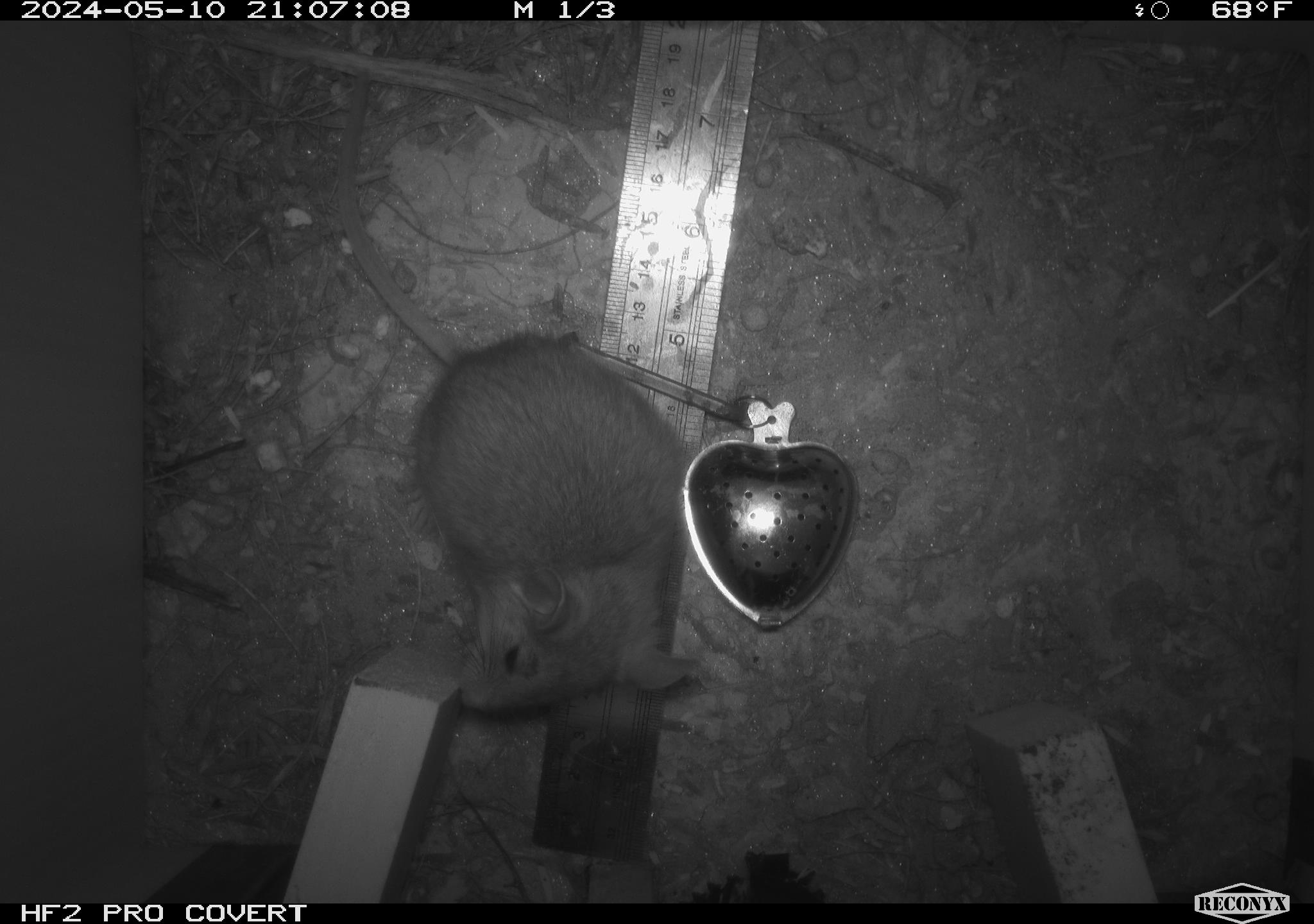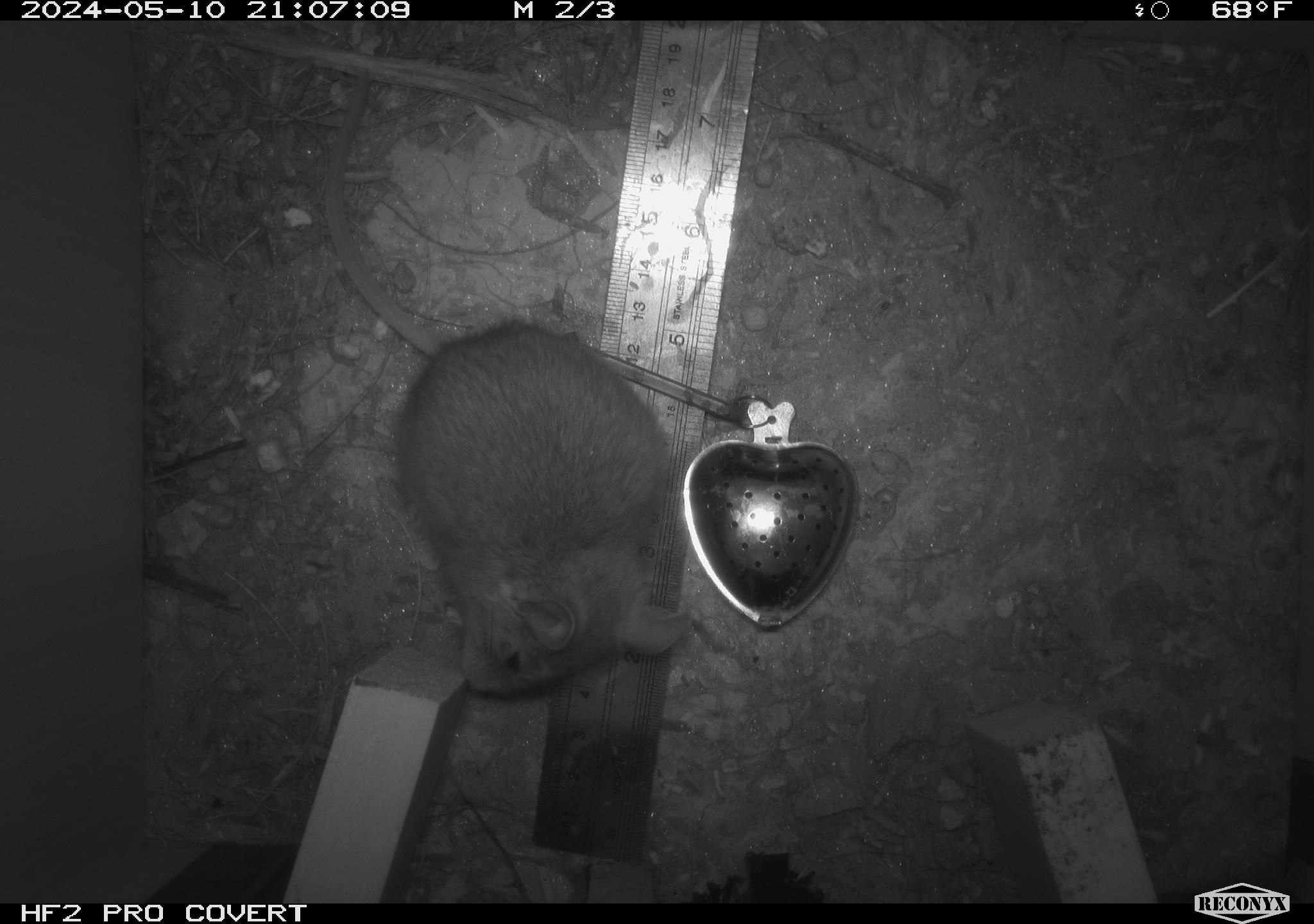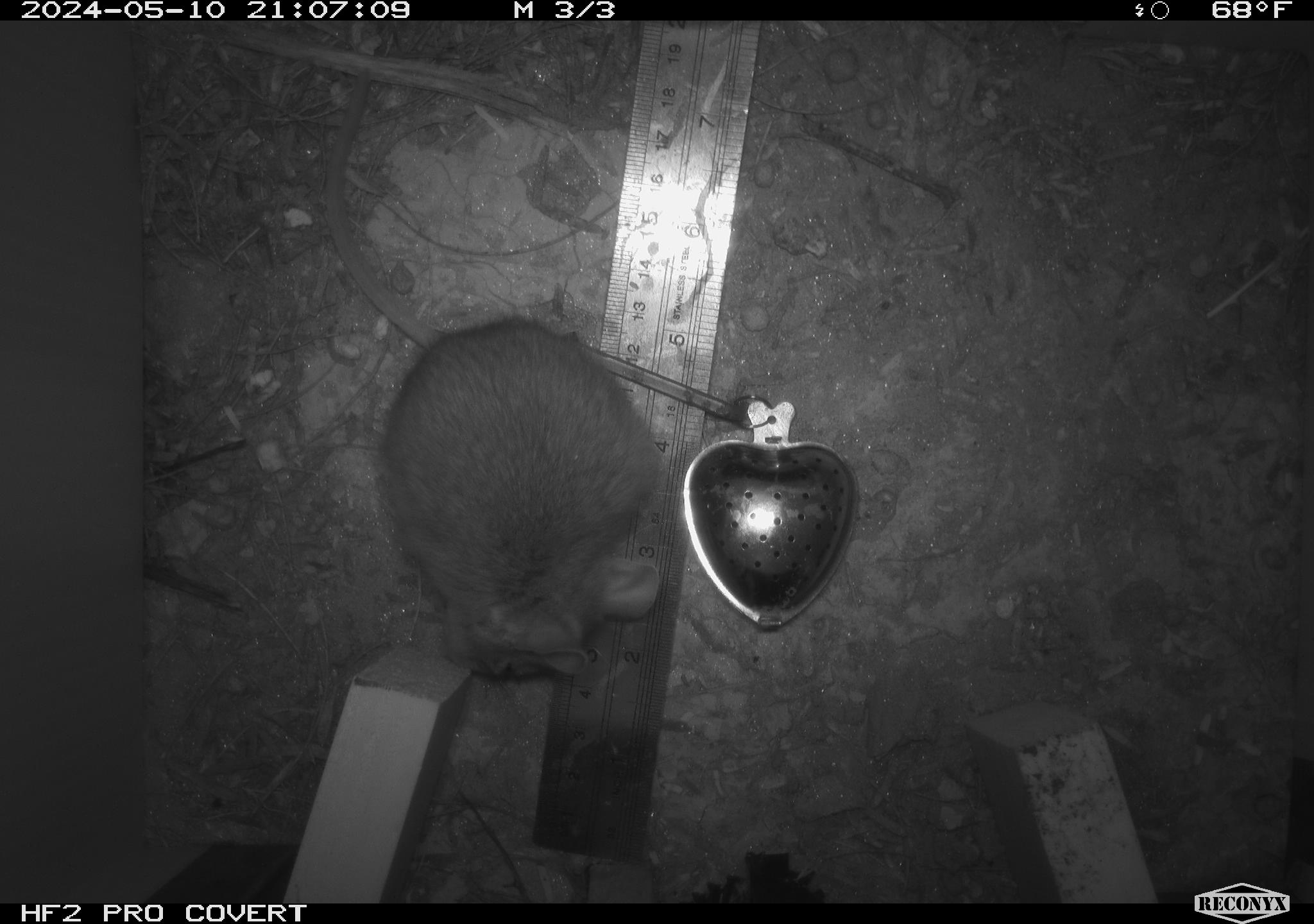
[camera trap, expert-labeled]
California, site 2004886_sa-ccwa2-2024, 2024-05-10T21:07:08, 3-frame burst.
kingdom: Animalia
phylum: Chordata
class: Mammalia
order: Rodentia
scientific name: Rodentia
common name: mouse species